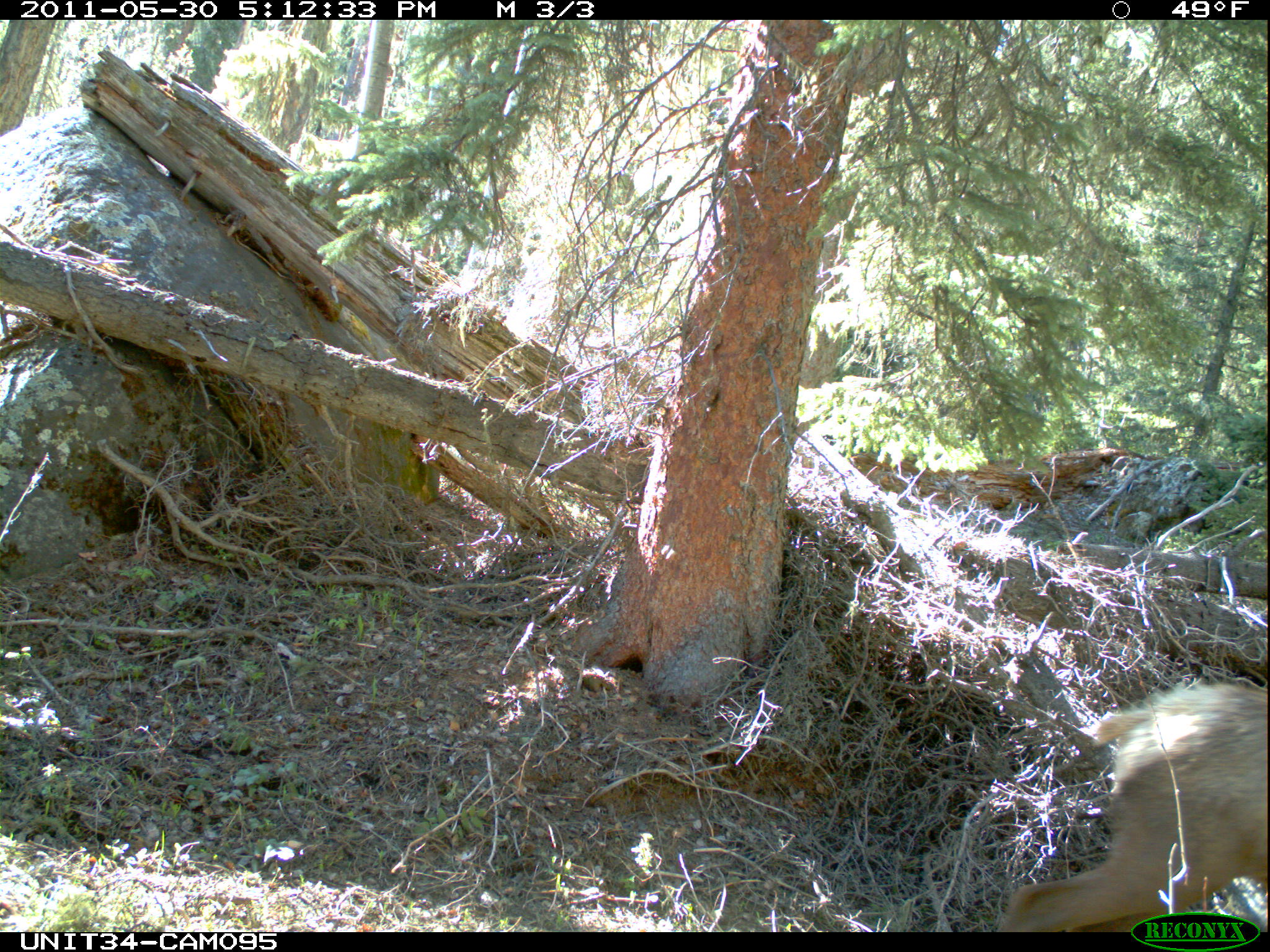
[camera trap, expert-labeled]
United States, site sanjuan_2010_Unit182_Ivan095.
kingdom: Animalia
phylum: Chordata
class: Mammalia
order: Artiodactyla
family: Cervidae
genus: Cervus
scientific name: Cervus elaphus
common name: red deer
Cervus elaphus (red deer).